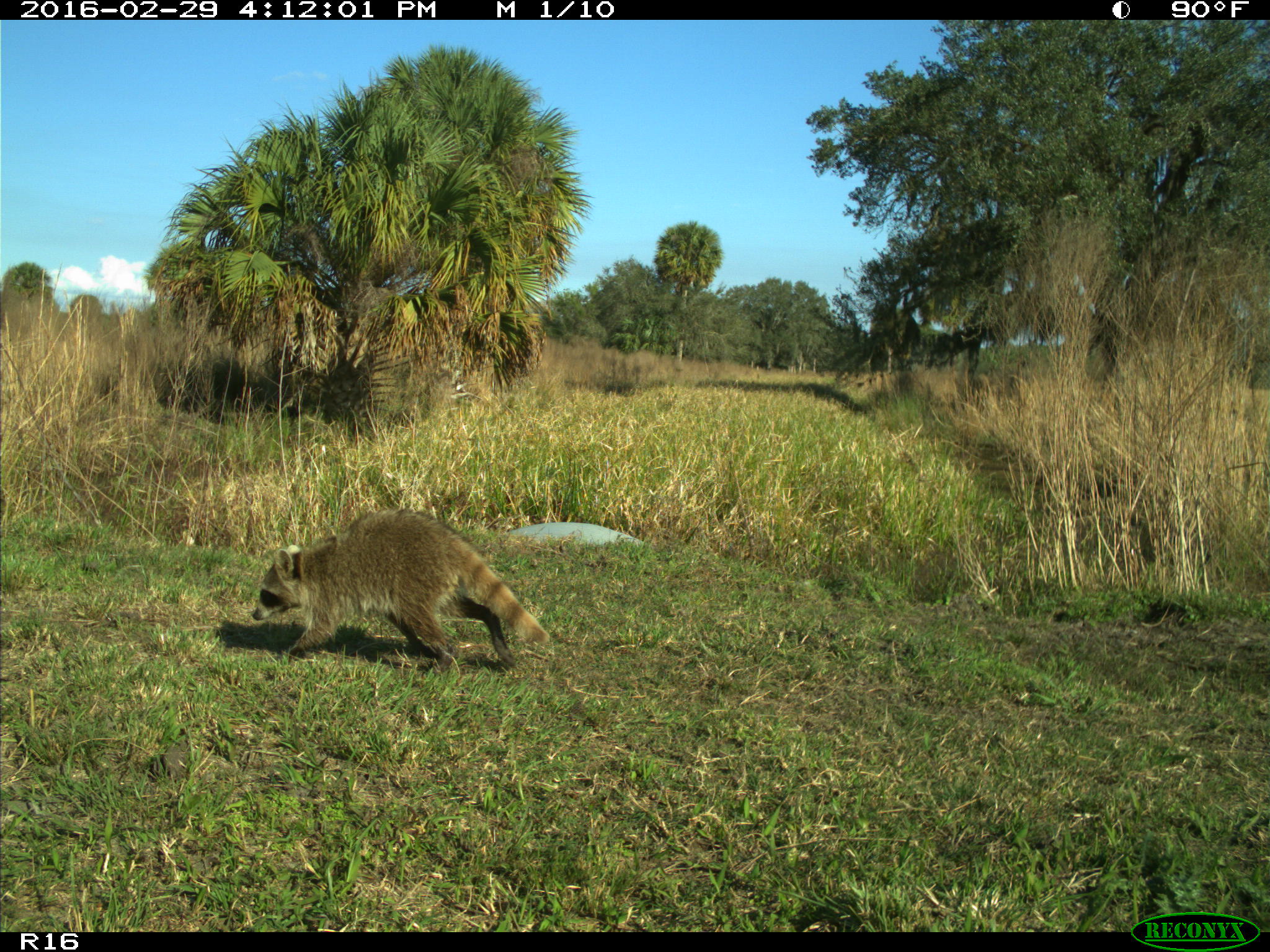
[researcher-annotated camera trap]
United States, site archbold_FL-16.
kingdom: Animalia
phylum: Chordata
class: Mammalia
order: Carnivora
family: Procyonidae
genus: Procyon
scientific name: Procyon lotor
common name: common raccoon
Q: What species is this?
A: Procyon lotor (common raccoon).